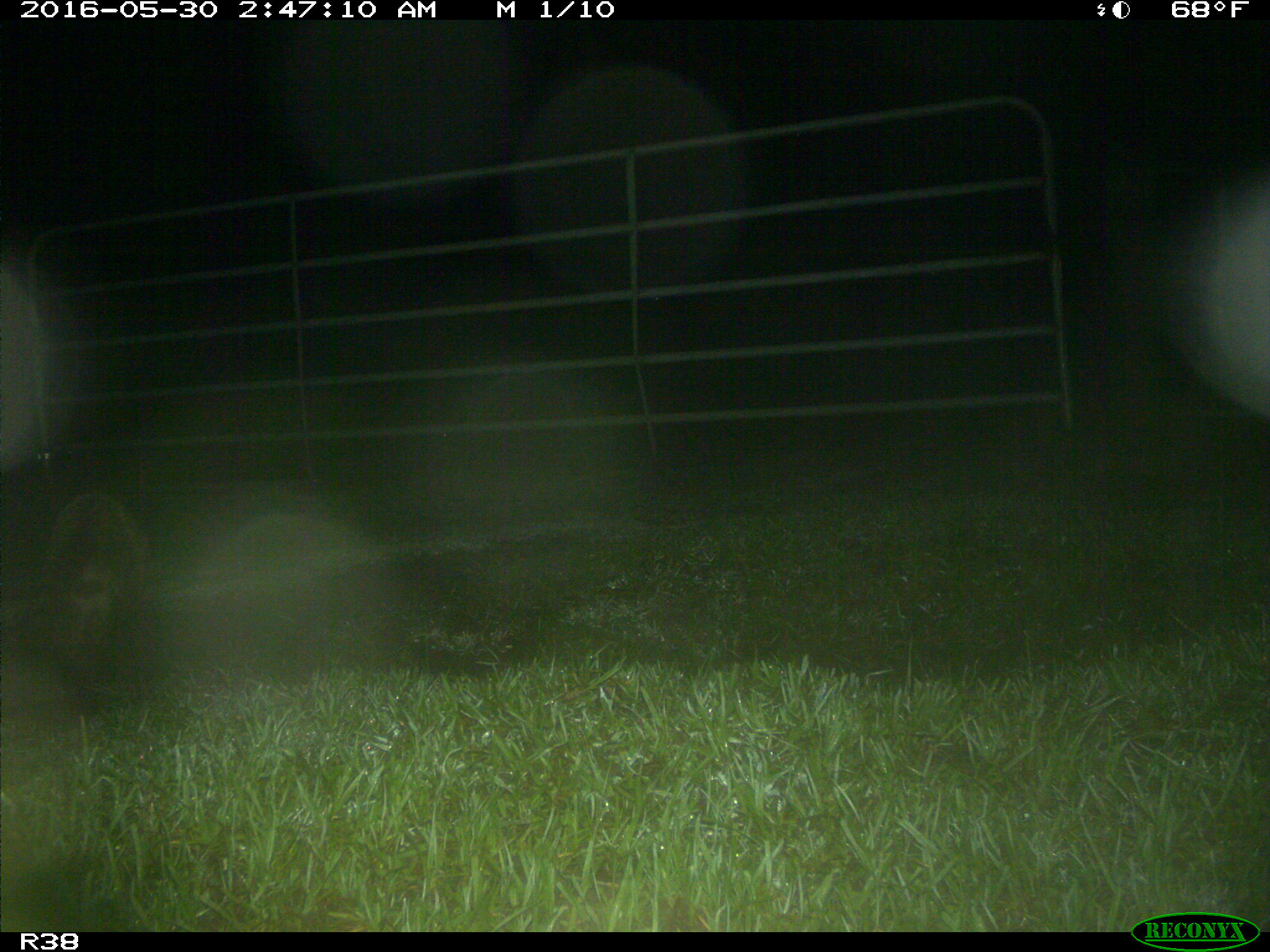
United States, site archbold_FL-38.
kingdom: Animalia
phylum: Chordata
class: Mammalia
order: Carnivora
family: Procyonidae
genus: Procyon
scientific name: Procyon lotor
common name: common raccoon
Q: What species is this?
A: Procyon lotor (common raccoon).